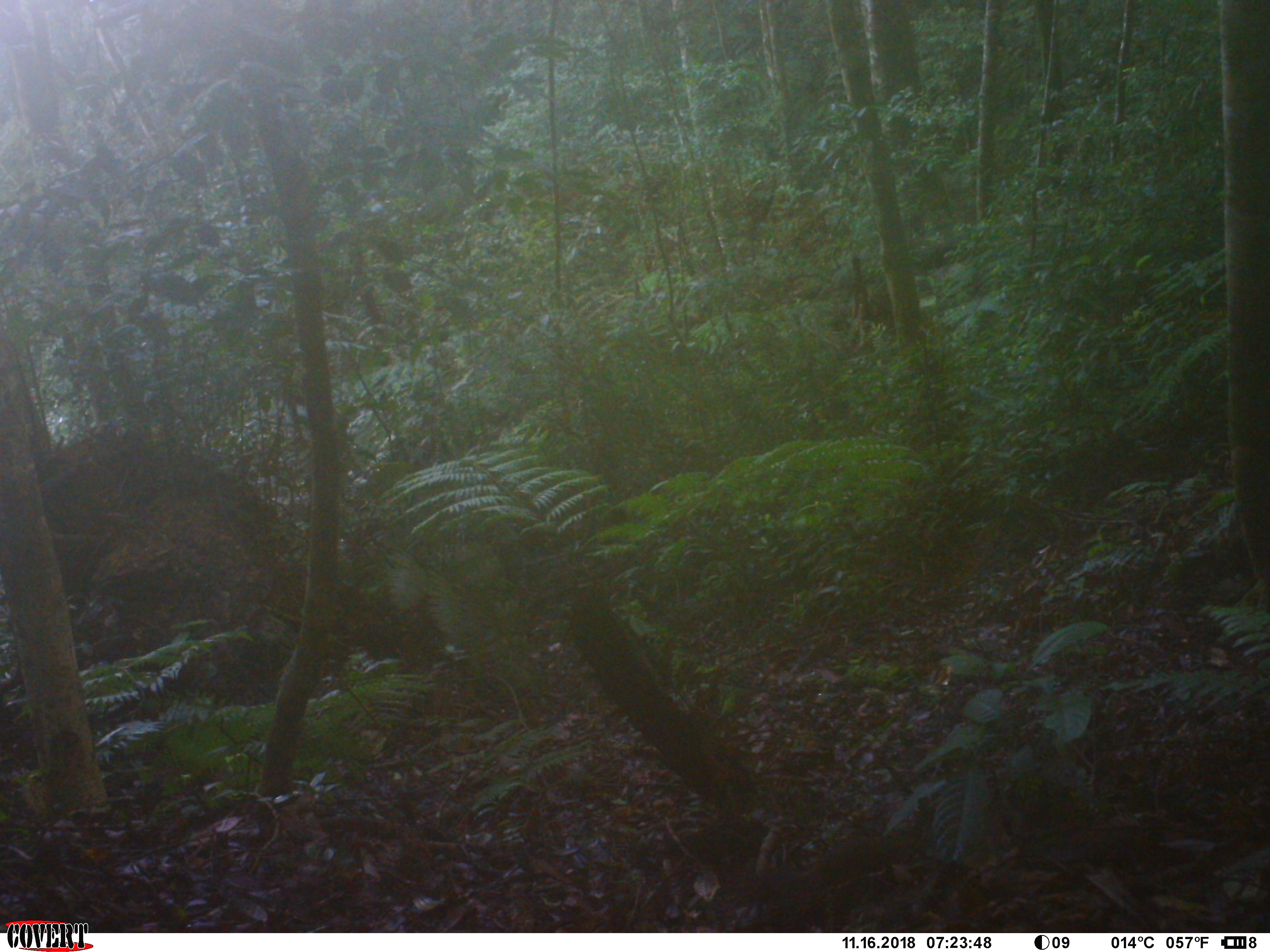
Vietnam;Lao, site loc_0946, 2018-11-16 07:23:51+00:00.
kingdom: Animalia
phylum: Chordata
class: Mammalia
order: Rodentia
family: Sciuridae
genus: Dremomys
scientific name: Dremomys rufigenis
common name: red-cheeked squirrel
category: red cheeked squirrel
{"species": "red cheeked squirrel (red-cheeked squirrel) (Dremomys rufigenis)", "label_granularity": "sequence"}